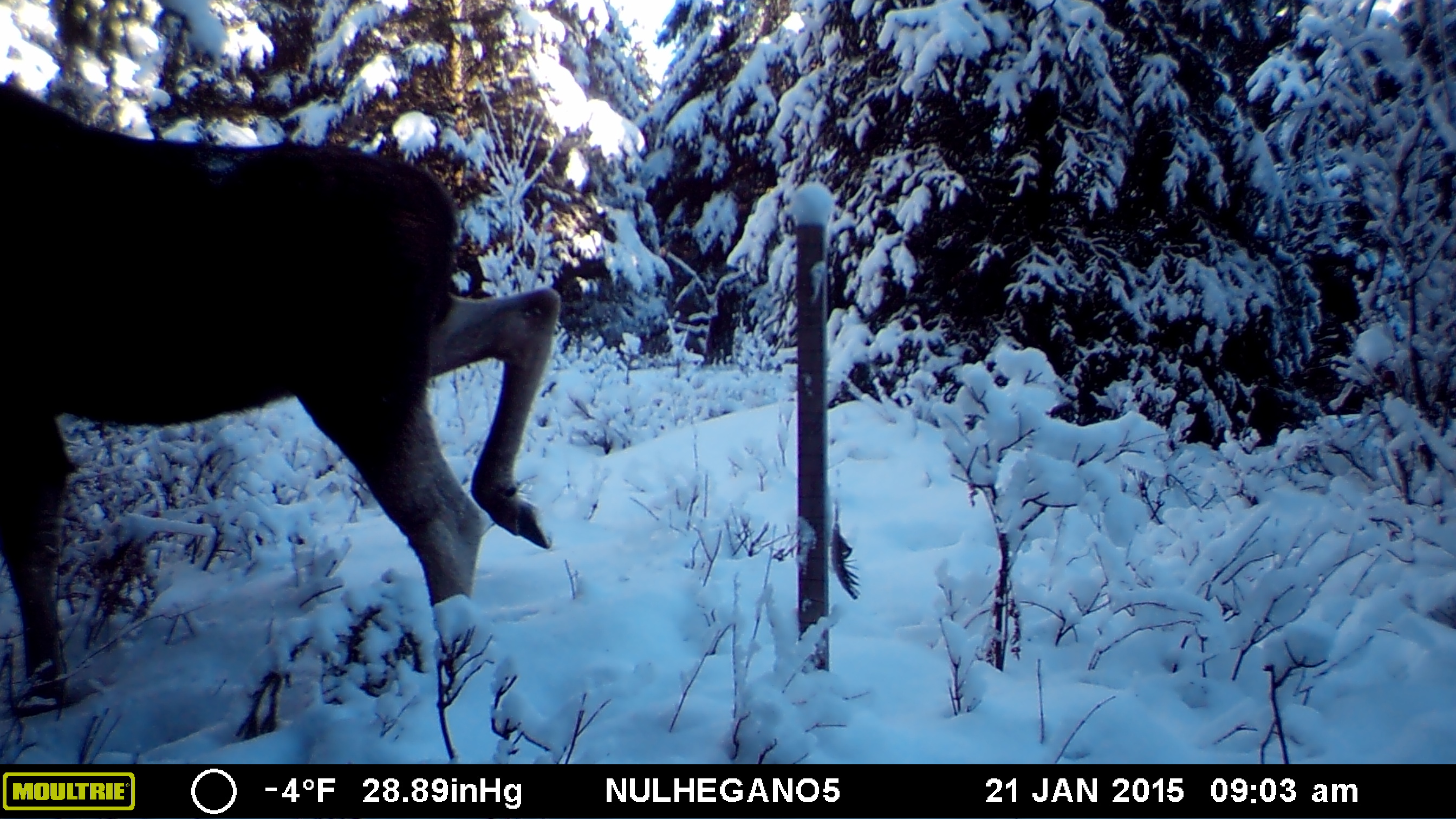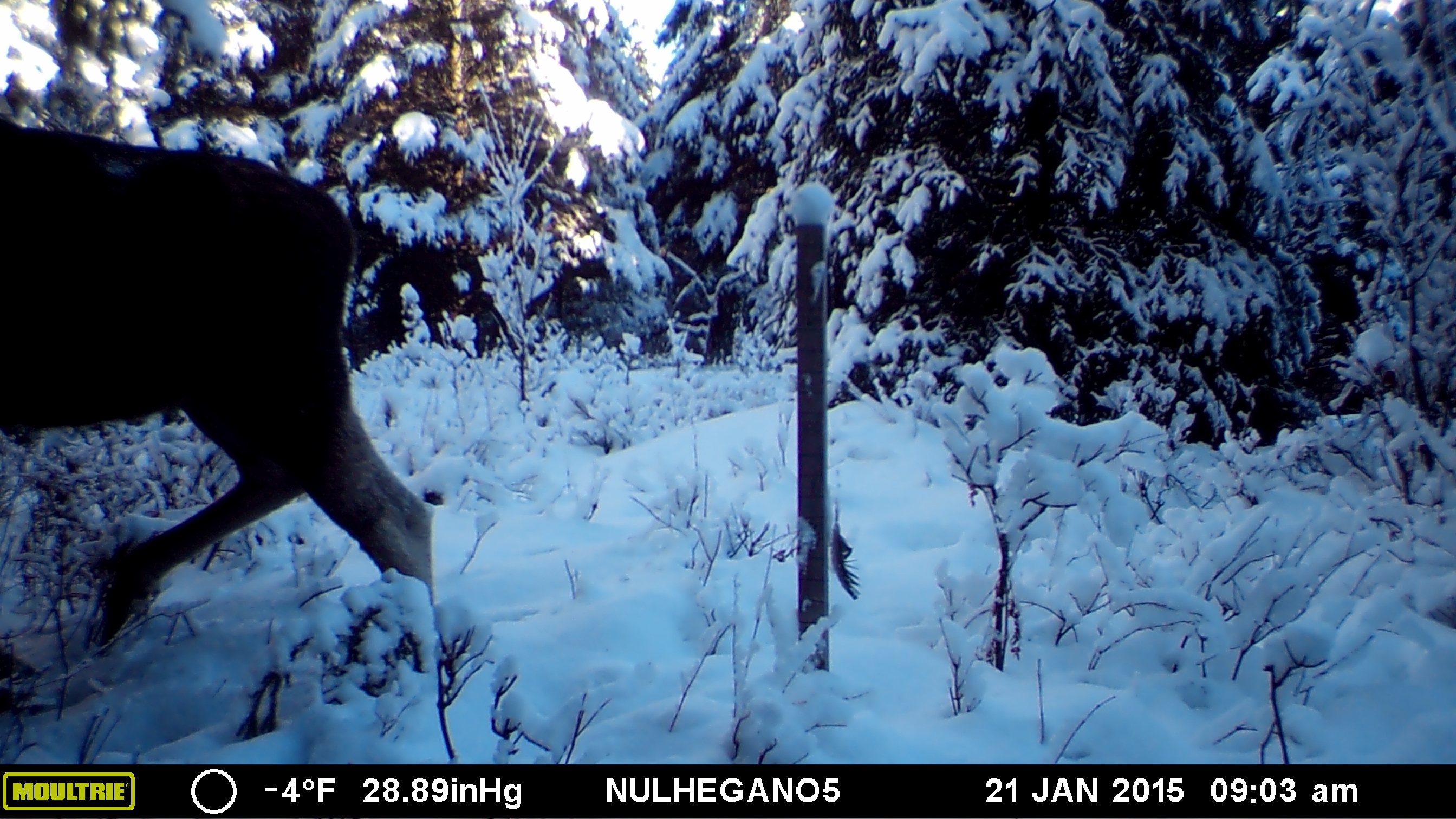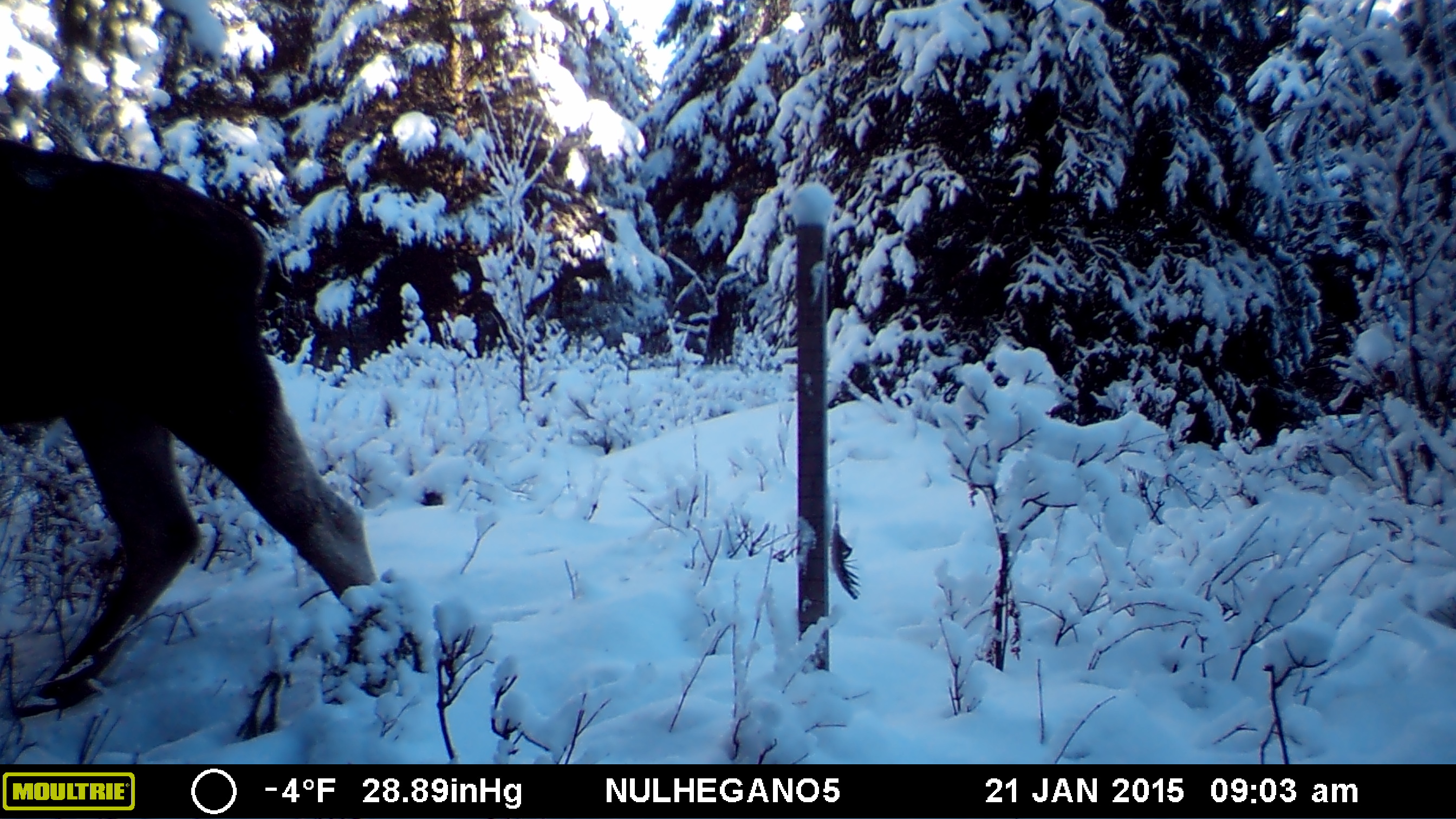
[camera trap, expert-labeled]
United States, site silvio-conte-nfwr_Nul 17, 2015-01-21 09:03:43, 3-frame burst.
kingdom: Animalia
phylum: Chordata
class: Mammalia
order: Artiodactyla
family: Cervidae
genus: Alces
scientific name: Alces alces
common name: moose